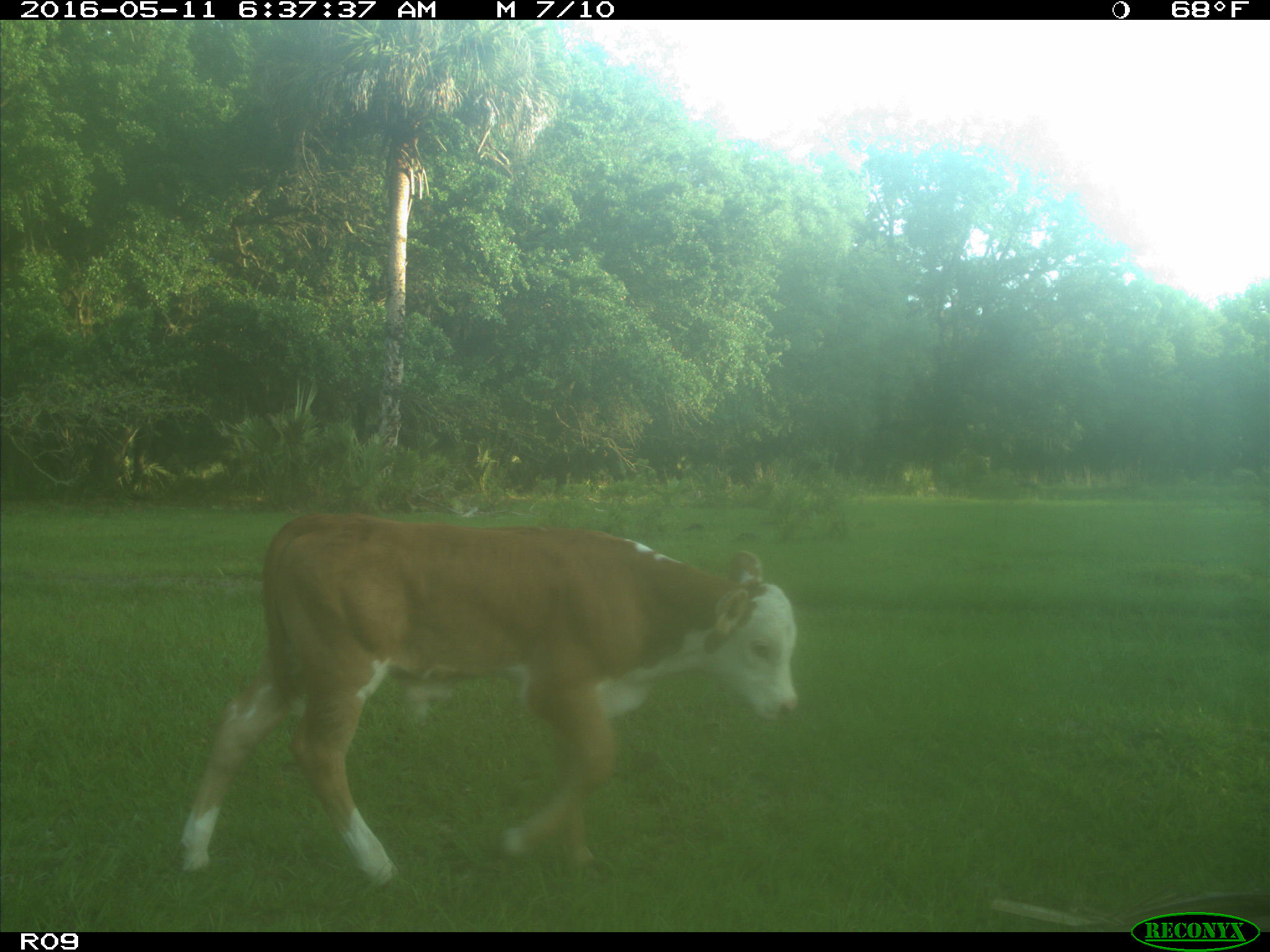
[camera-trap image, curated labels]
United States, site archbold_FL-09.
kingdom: Animalia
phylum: Chordata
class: Mammalia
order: Artiodactyla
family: Bovidae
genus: Bos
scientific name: Bos taurus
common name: domestic cow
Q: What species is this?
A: Bos taurus (domestic cow).